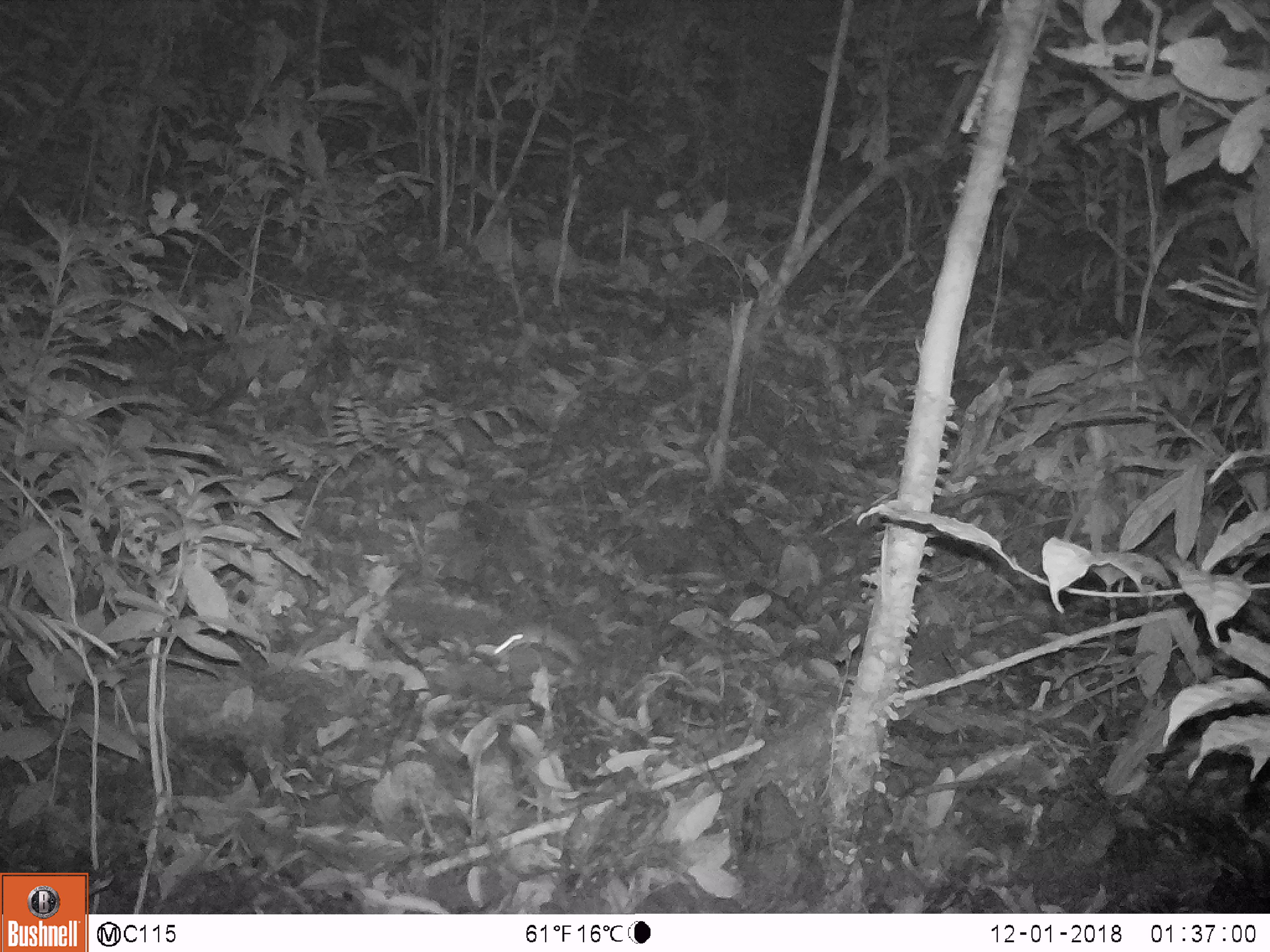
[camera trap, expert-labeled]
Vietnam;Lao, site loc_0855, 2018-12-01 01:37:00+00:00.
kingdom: Animalia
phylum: Chordata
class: Mammalia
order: Rodentia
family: Muridae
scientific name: Muridae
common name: old-world mice and rats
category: unidentified murid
Unidentified murid (old-world mice and rats) (Muridae). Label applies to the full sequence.